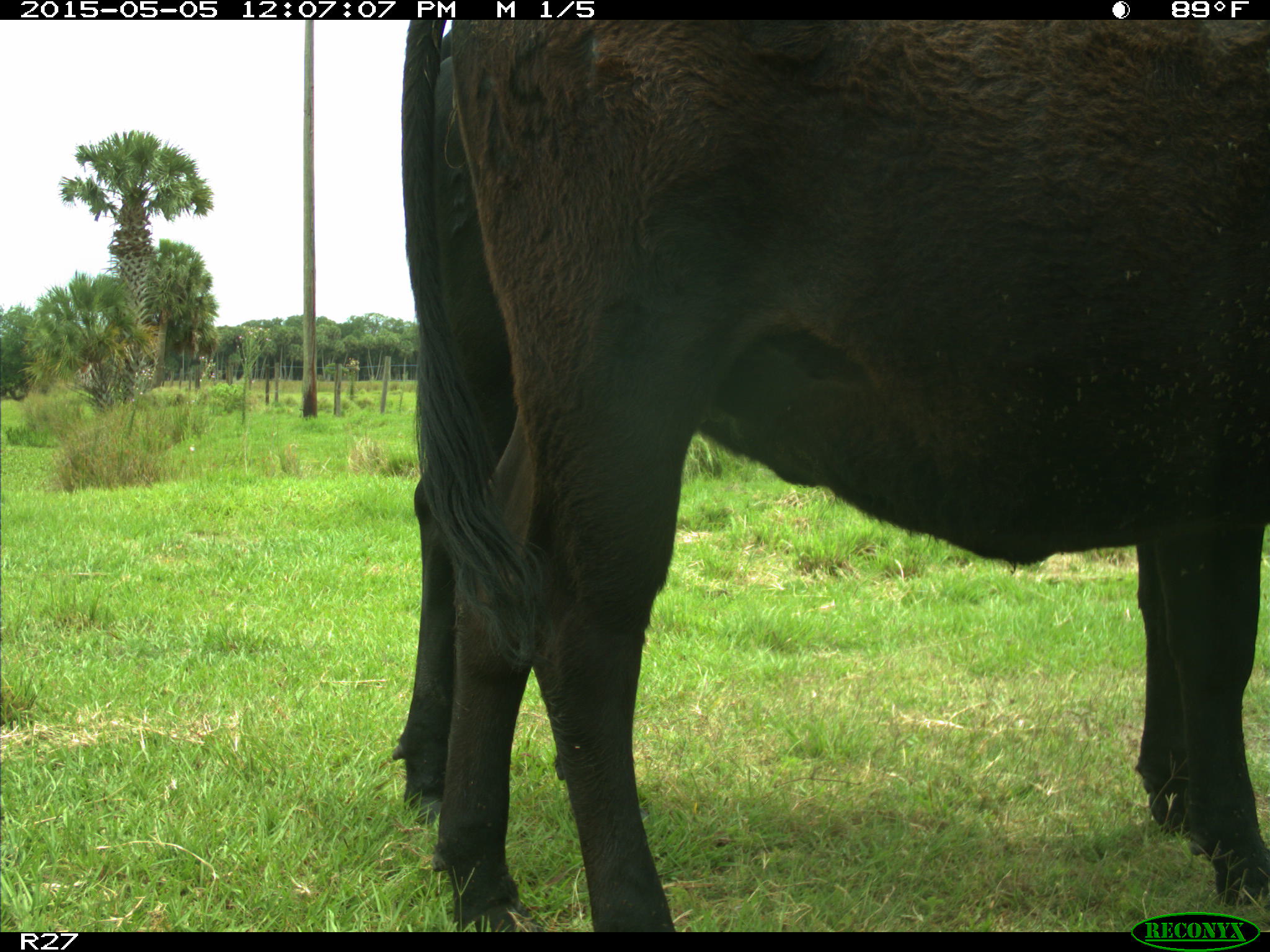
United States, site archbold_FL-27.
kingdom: Animalia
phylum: Chordata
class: Mammalia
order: Artiodactyla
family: Bovidae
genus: Bos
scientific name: Bos taurus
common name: domestic cow